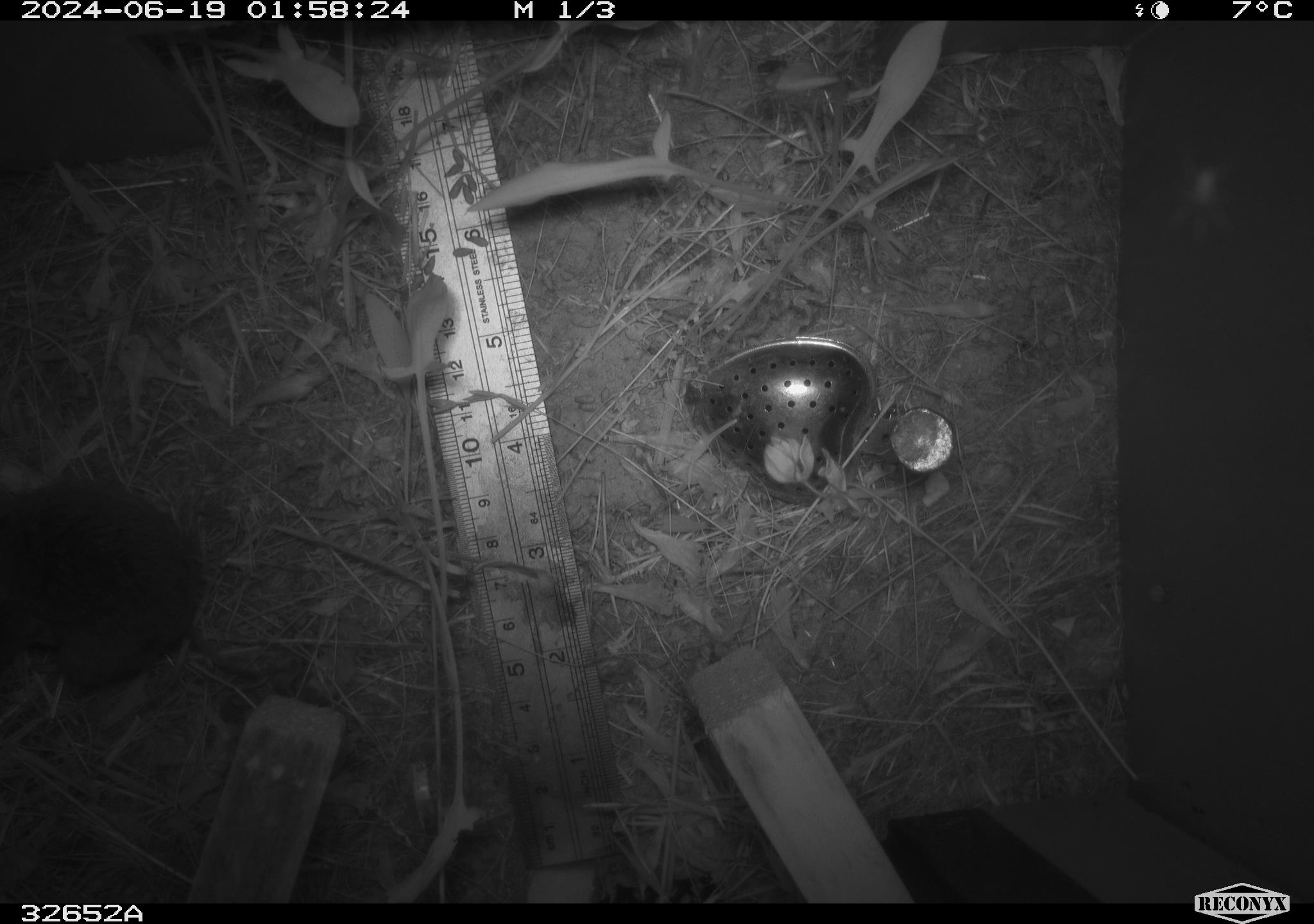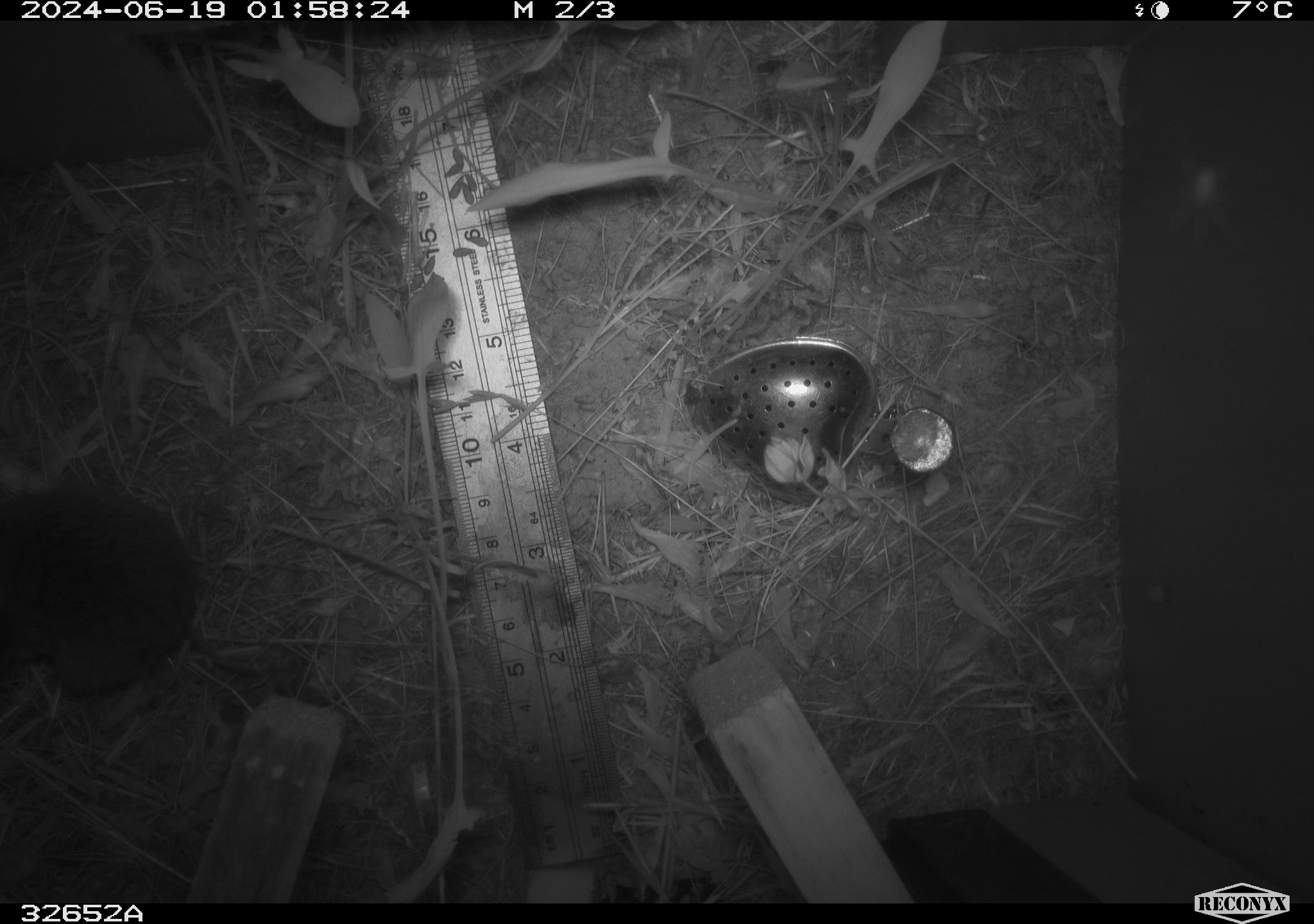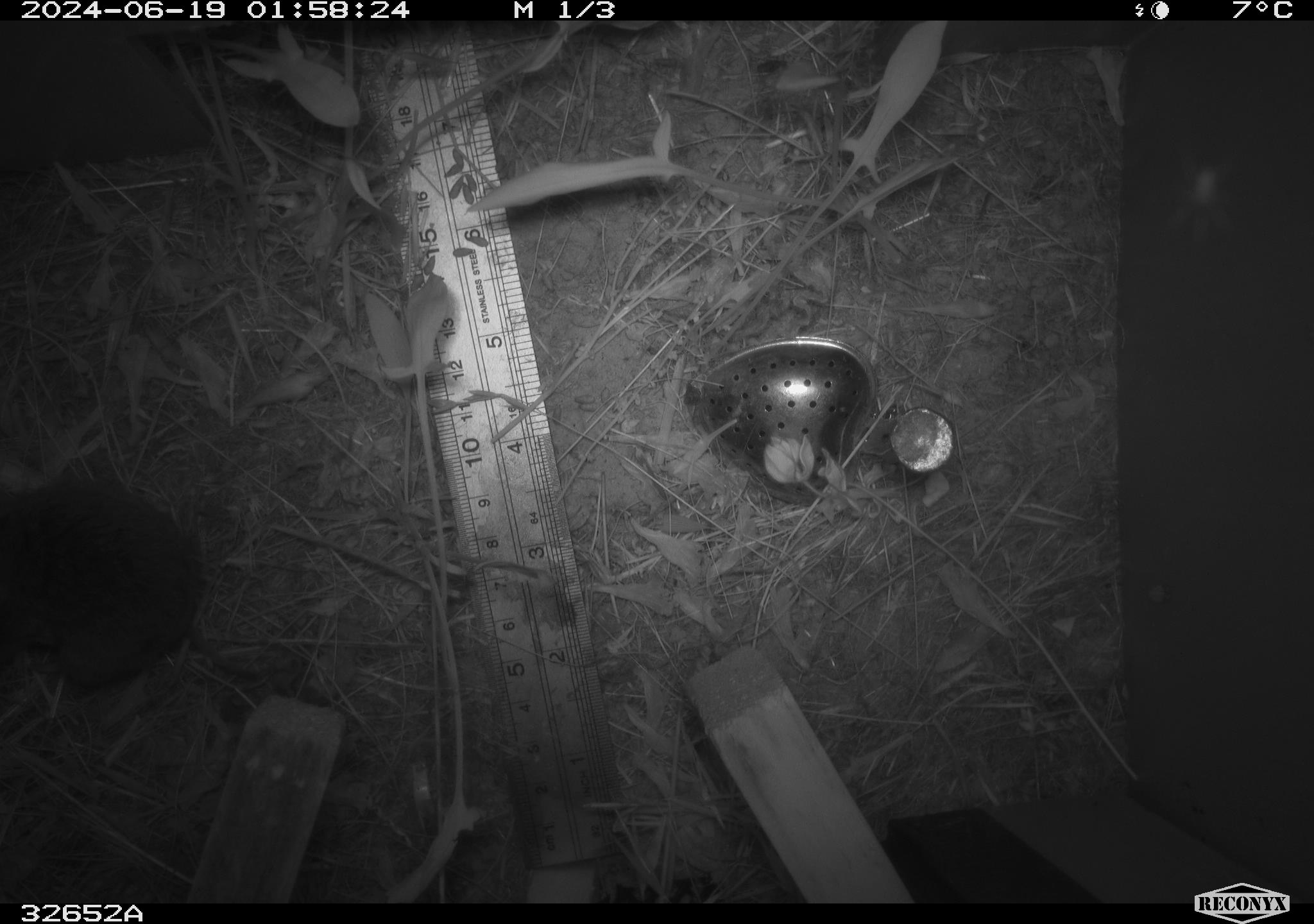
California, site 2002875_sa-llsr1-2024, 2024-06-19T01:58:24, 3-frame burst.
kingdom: Animalia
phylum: Chordata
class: Mammalia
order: Rodentia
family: Cricetidae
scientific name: Arvicolinae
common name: voles, lemmings, and muskrats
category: arvicolinae subfamily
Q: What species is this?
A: Arvicolinae subfamily (voles, lemmings, and muskrats) (Arvicolinae).